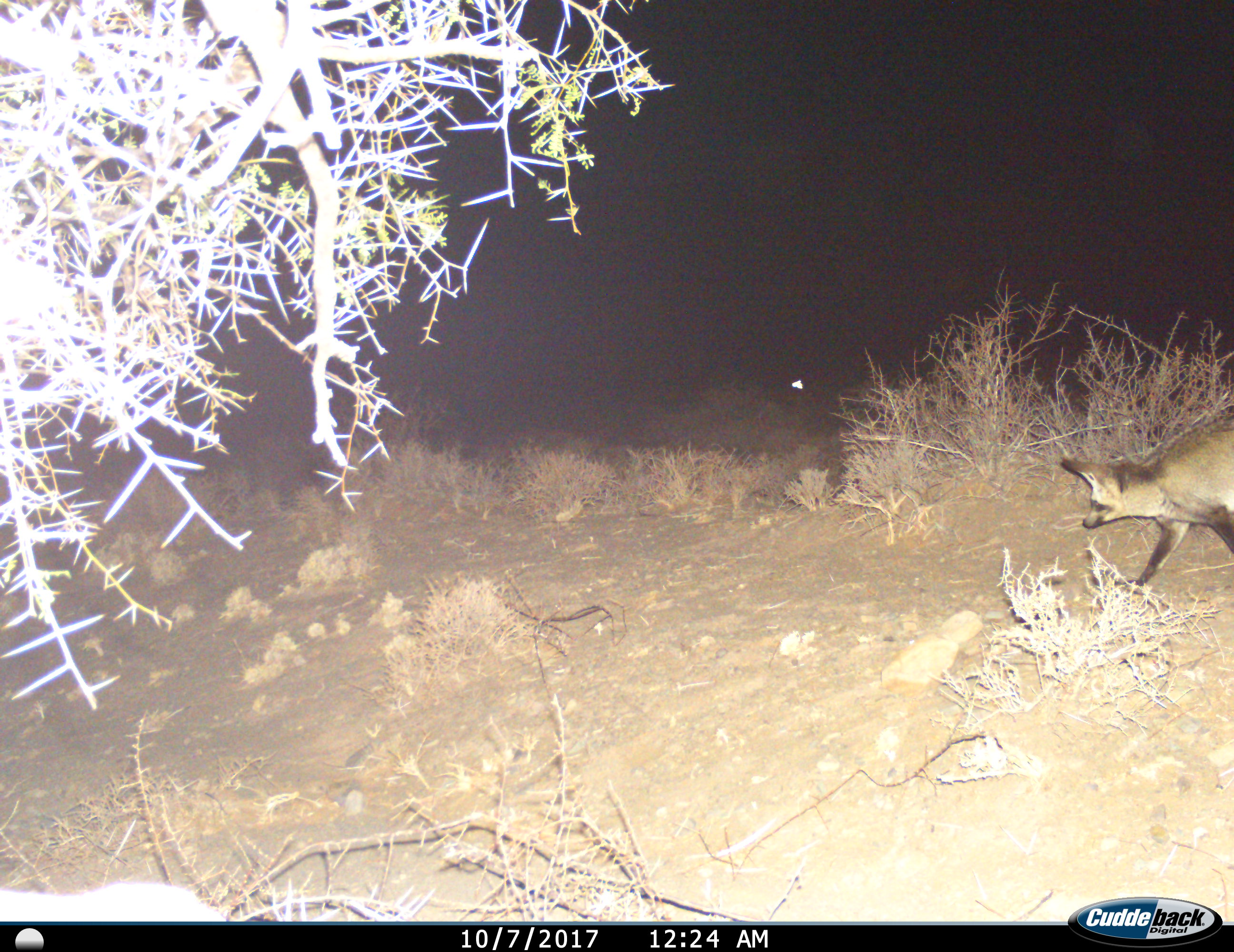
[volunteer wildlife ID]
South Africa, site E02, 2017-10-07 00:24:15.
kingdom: Animalia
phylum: Chordata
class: Mammalia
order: Carnivora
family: Canidae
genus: Otocyon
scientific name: Otocyon megalotis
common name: bat-eared fox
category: foxbateared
Foxbateared (bat-eared fox) (Otocyon megalotis), count 1. Behavior (volunteer vote fractions): standing 0%, resting 0%, moving 100%, interacting 0%. Young present (vote fraction): 0%. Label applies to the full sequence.